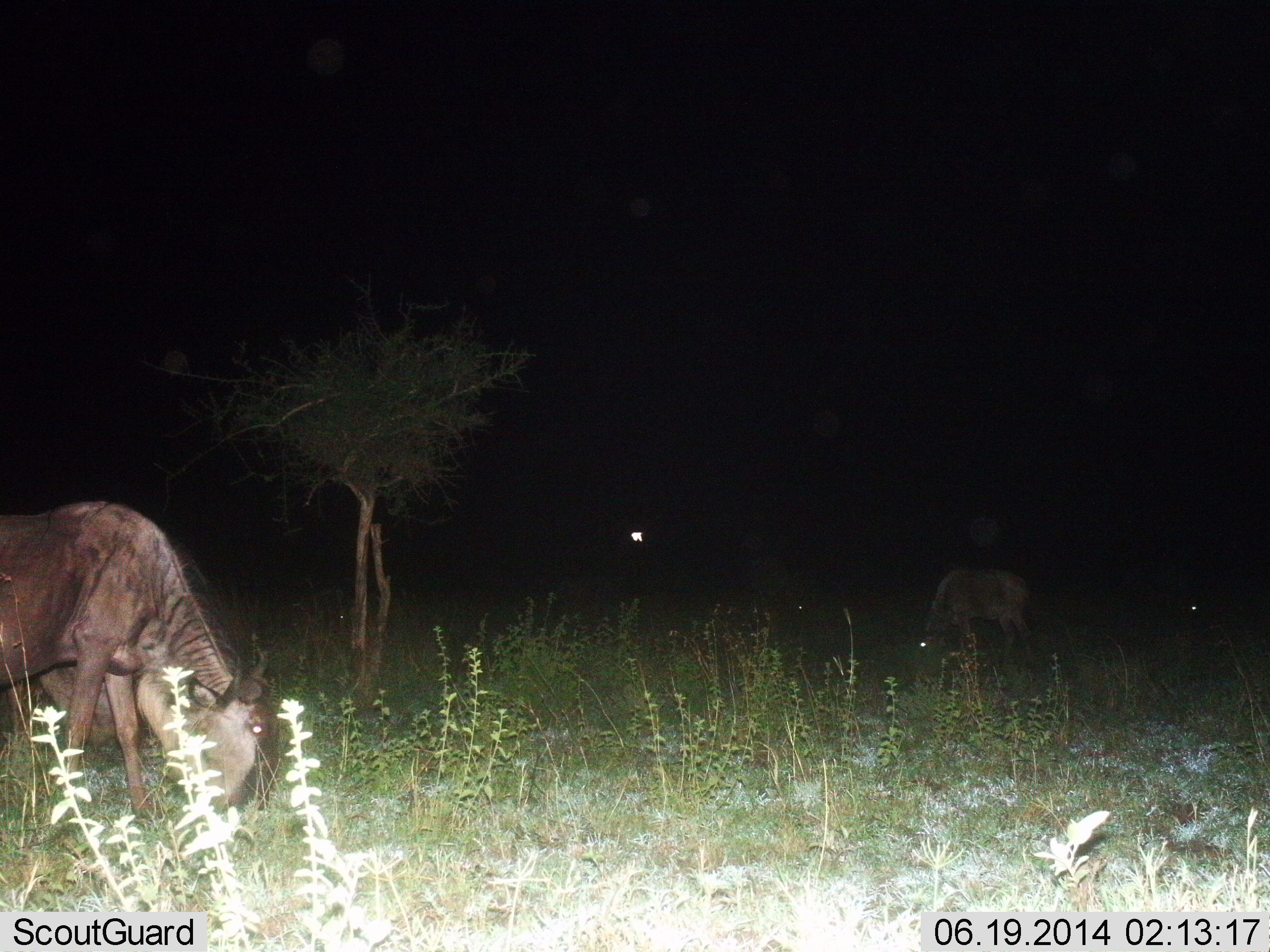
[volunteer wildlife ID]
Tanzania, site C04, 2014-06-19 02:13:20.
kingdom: Animalia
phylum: Chordata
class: Mammalia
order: Artiodactyla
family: Bovidae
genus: Connochaetes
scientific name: Connochaetes taurinus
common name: blue wildebeest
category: wildebeest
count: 2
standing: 15%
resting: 0%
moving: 0%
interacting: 0%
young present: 0%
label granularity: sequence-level